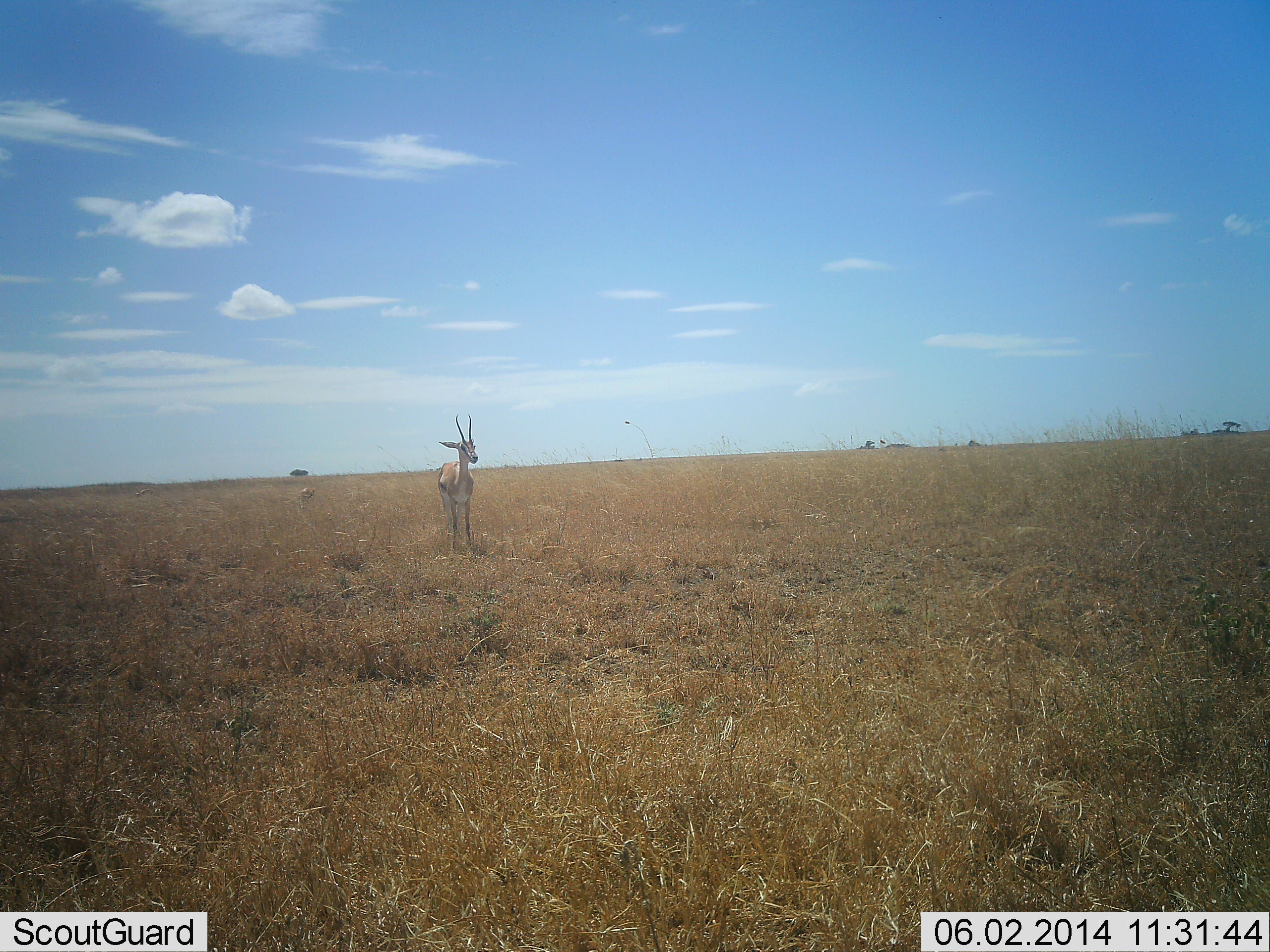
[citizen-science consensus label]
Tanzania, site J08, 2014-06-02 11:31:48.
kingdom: Animalia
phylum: Chordata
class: Mammalia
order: Artiodactyla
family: Bovidae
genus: Eudorcas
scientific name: Eudorcas thomsonii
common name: thomson's gazelle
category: gazellethomsons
Gazellethomsons (thomson's gazelle) (Eudorcas thomsonii), count 1. Behavior (volunteer vote fractions): standing 100%, resting 0%, moving 0%, interacting 0%. Young present (vote fraction): 0%. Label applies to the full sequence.